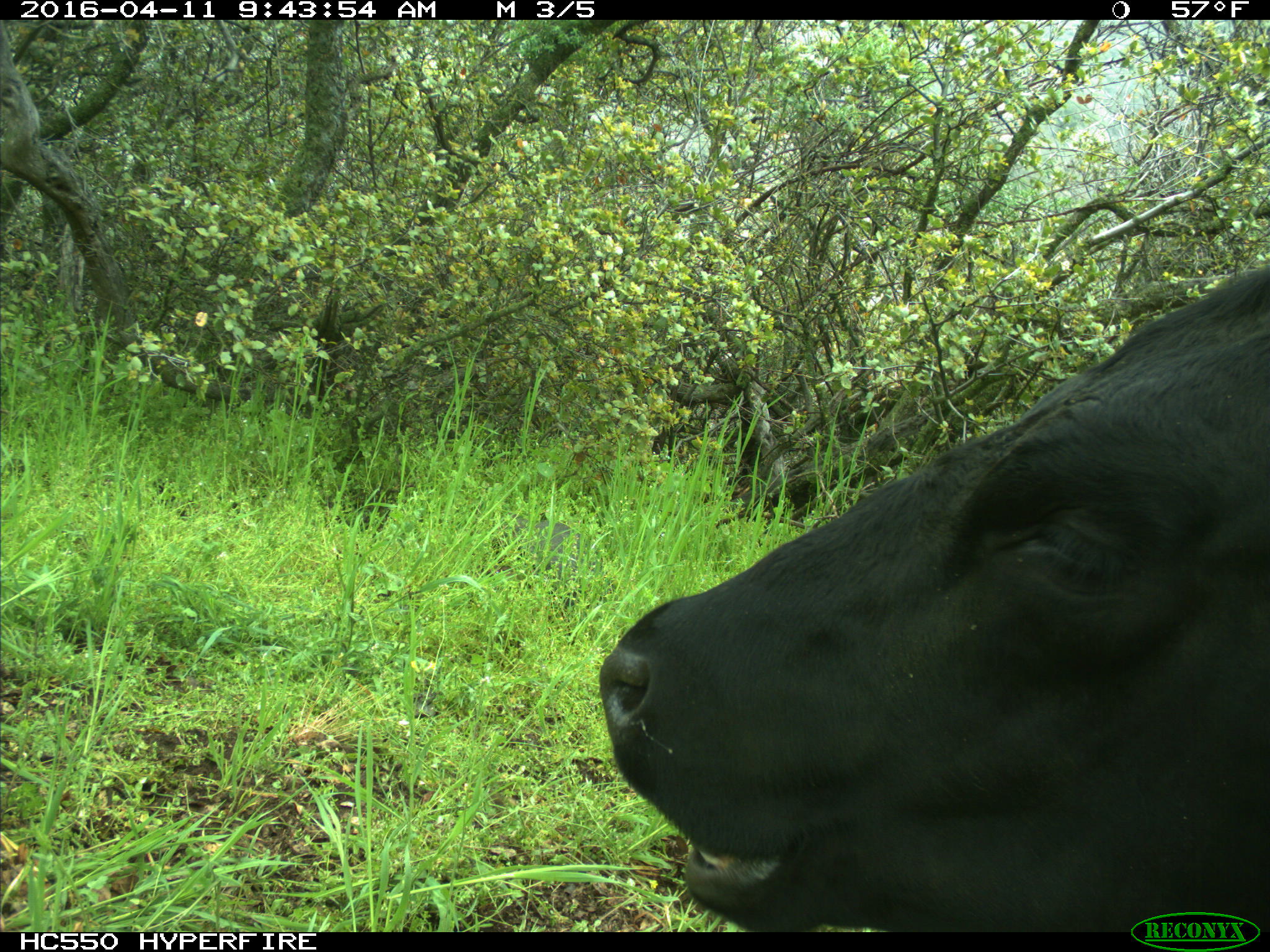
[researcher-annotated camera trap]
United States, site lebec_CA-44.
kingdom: Animalia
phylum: Chordata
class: Mammalia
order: Artiodactyla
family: Bovidae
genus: Bos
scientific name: Bos taurus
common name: domestic cow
Bos taurus (domestic cow).